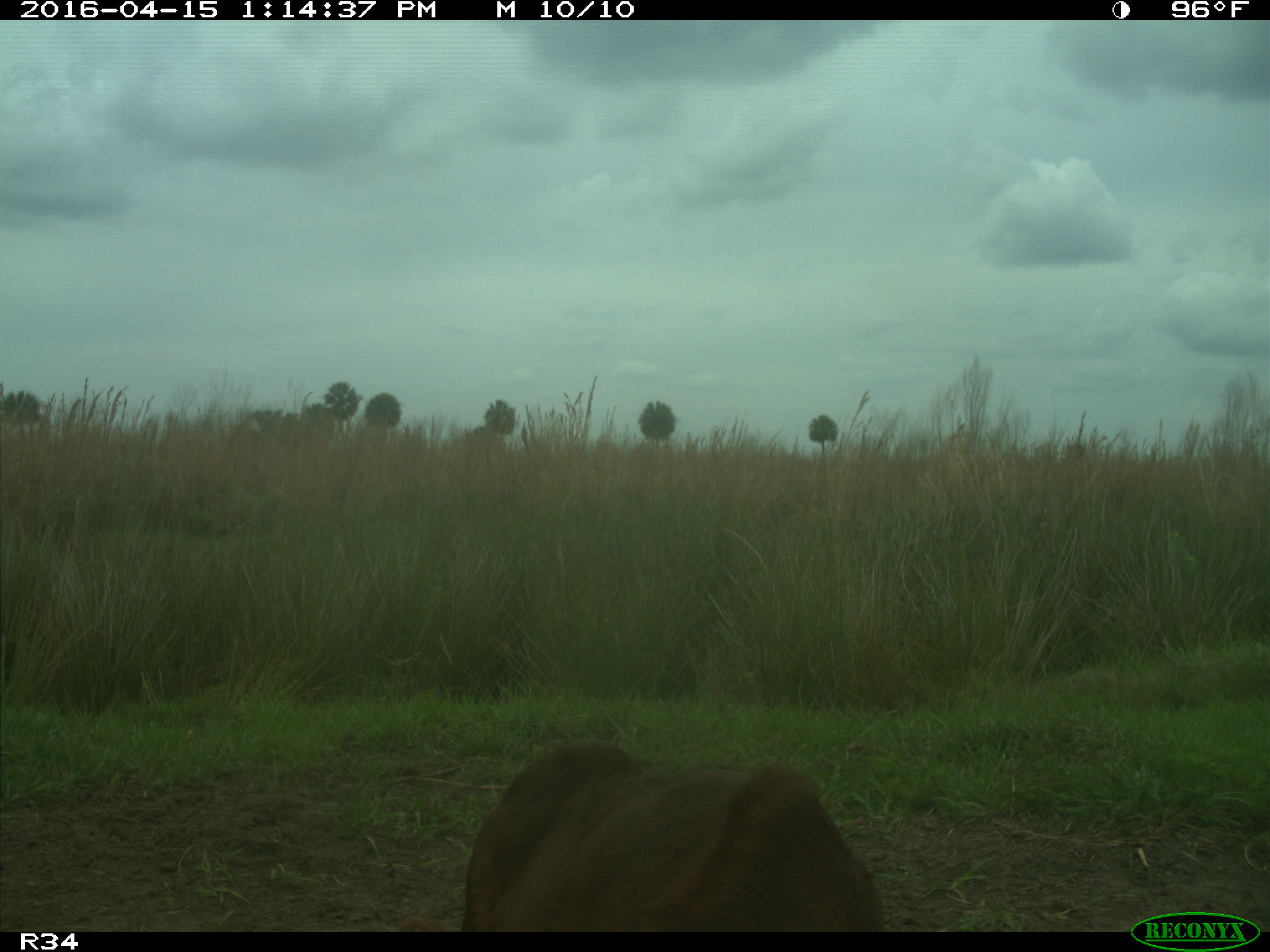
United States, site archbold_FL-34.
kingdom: Animalia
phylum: Chordata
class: Mammalia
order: Artiodactyla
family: Bovidae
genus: Bos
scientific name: Bos taurus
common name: domestic cow